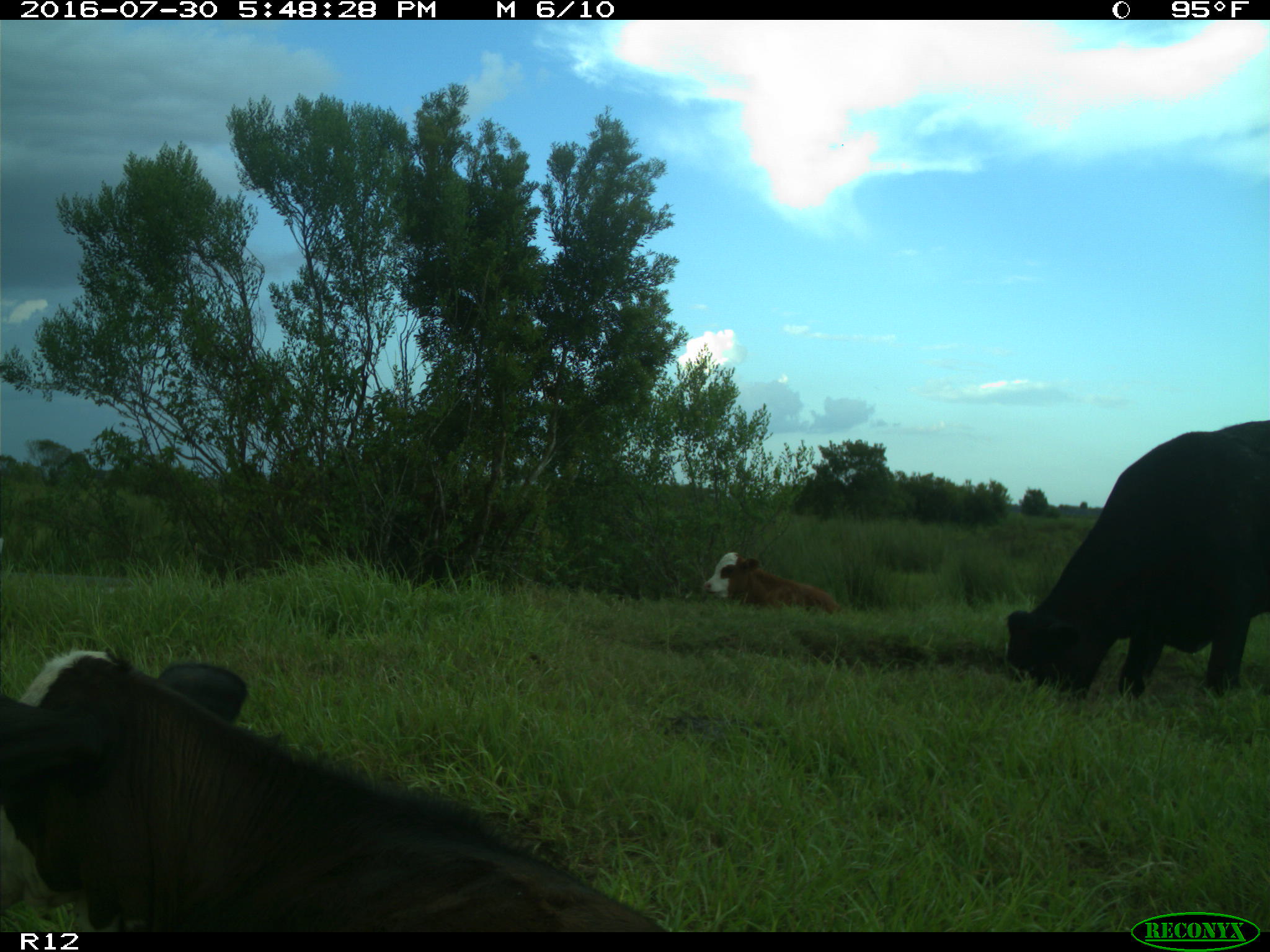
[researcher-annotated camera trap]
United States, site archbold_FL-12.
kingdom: Animalia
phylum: Chordata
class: Mammalia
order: Artiodactyla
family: Bovidae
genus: Bos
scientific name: Bos taurus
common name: domestic cow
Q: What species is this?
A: Bos taurus (domestic cow).